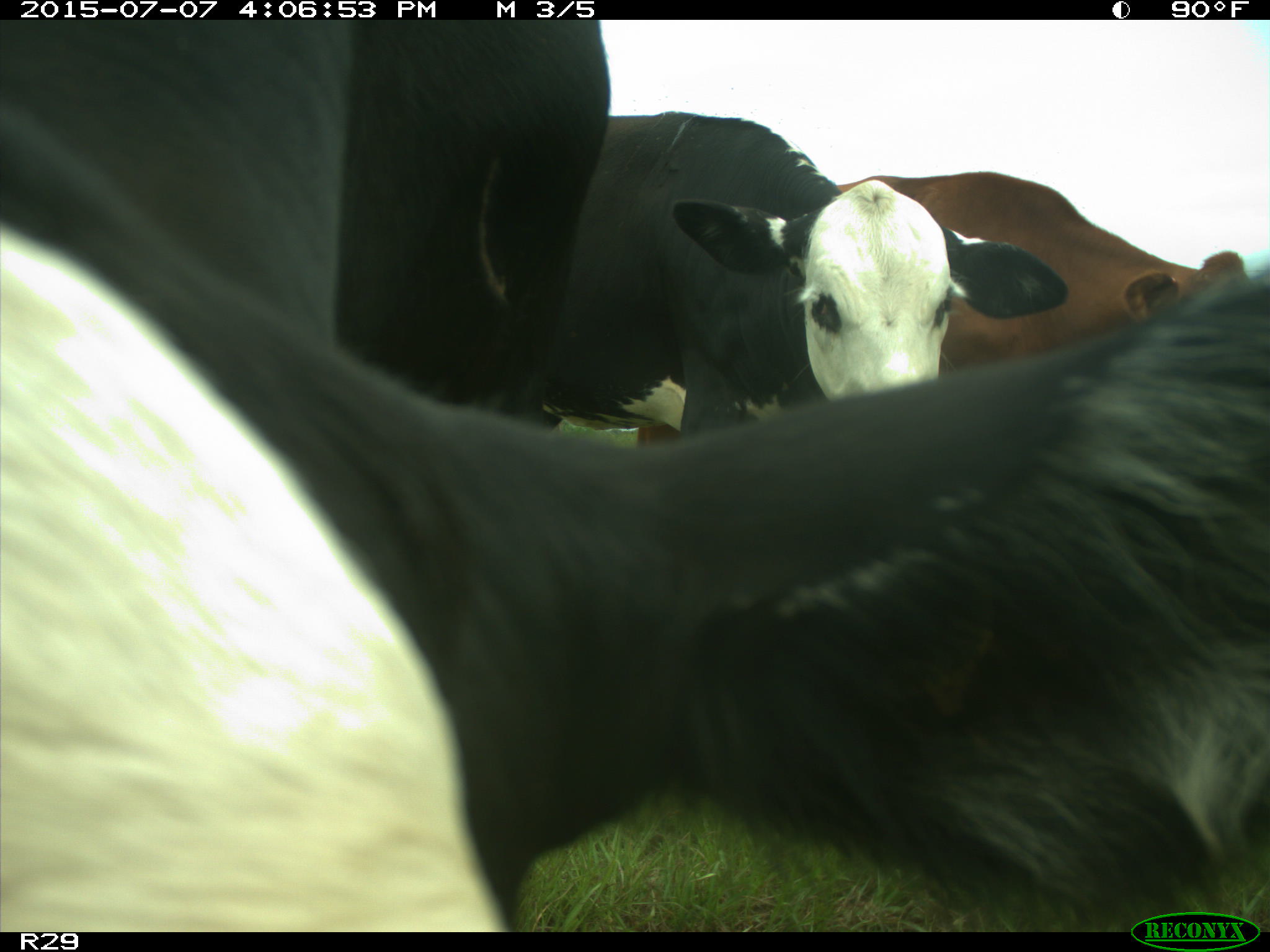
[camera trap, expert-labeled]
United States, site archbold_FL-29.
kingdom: Animalia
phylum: Chordata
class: Mammalia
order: Artiodactyla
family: Bovidae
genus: Bos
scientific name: Bos taurus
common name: domestic cow